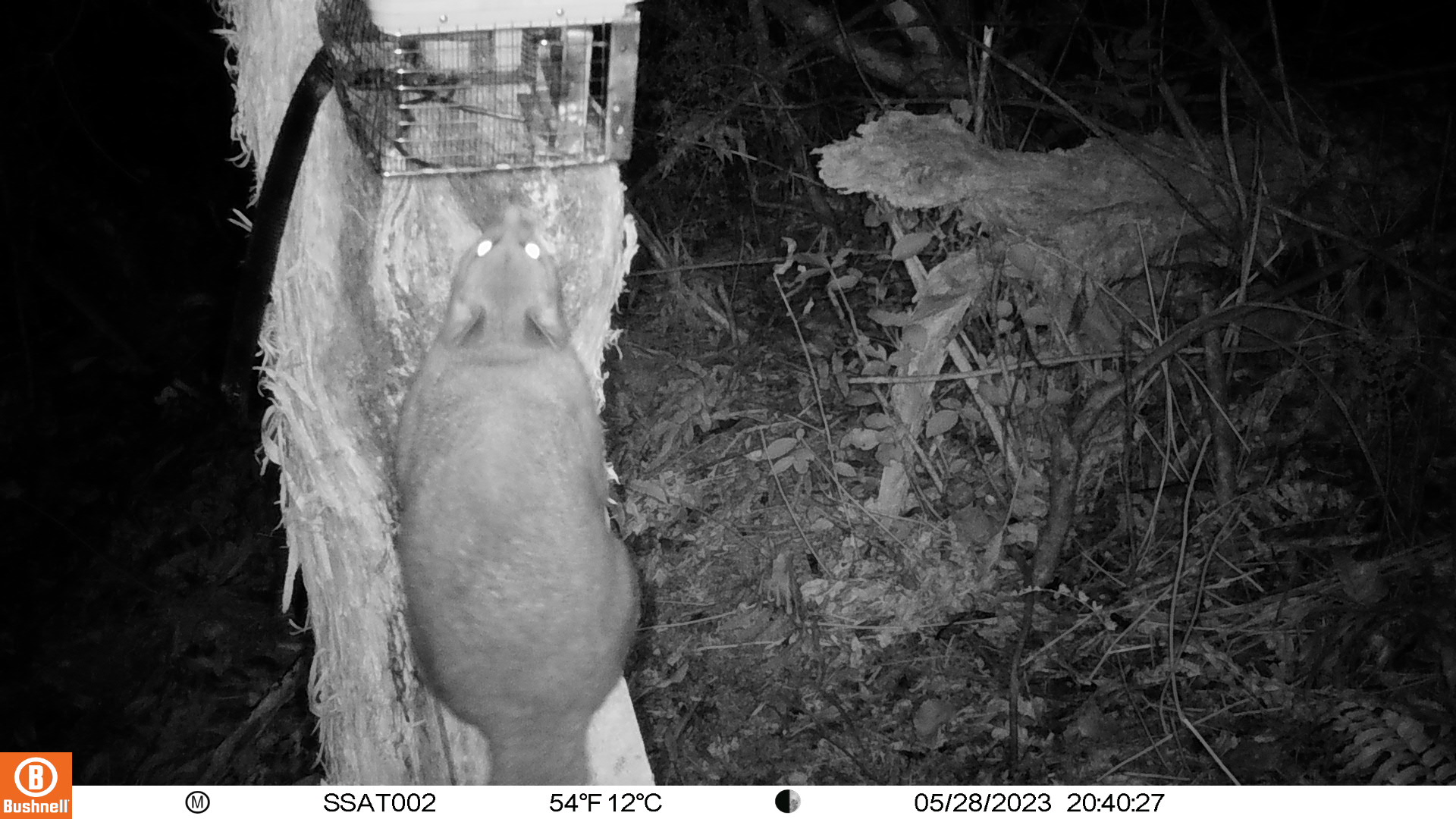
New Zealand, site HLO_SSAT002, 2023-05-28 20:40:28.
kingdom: Animalia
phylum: Chordata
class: Mammalia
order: Diprotodontia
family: Phalangeridae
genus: Trichosurus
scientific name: Trichosurus vulpecula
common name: common brushtail possum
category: possum